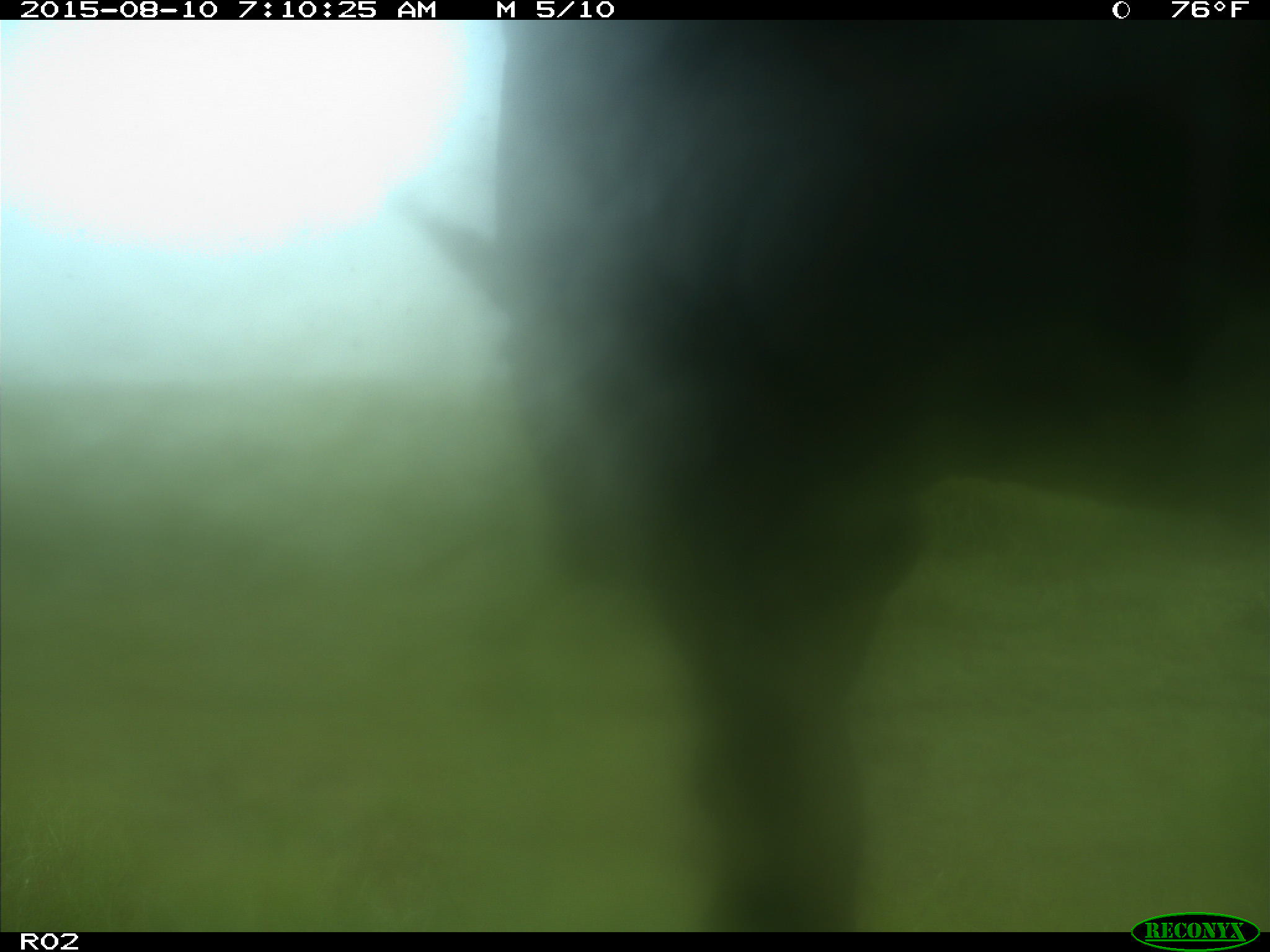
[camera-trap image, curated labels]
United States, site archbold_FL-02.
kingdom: Animalia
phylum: Chordata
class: Mammalia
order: Artiodactyla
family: Bovidae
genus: Bos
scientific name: Bos taurus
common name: domestic cow